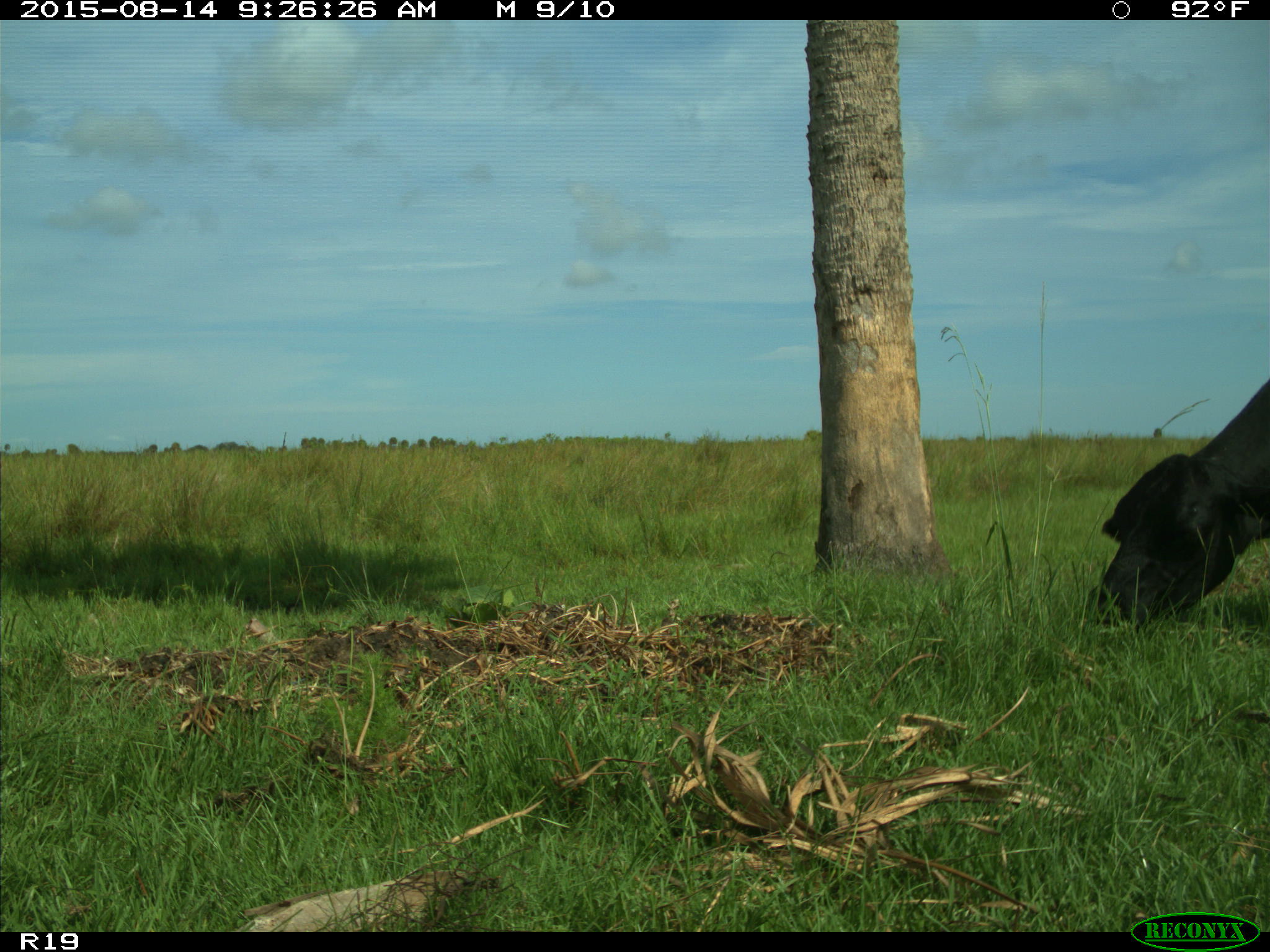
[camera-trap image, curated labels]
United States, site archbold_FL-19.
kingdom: Animalia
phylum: Chordata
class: Mammalia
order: Artiodactyla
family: Bovidae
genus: Bos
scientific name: Bos taurus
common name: domestic cow